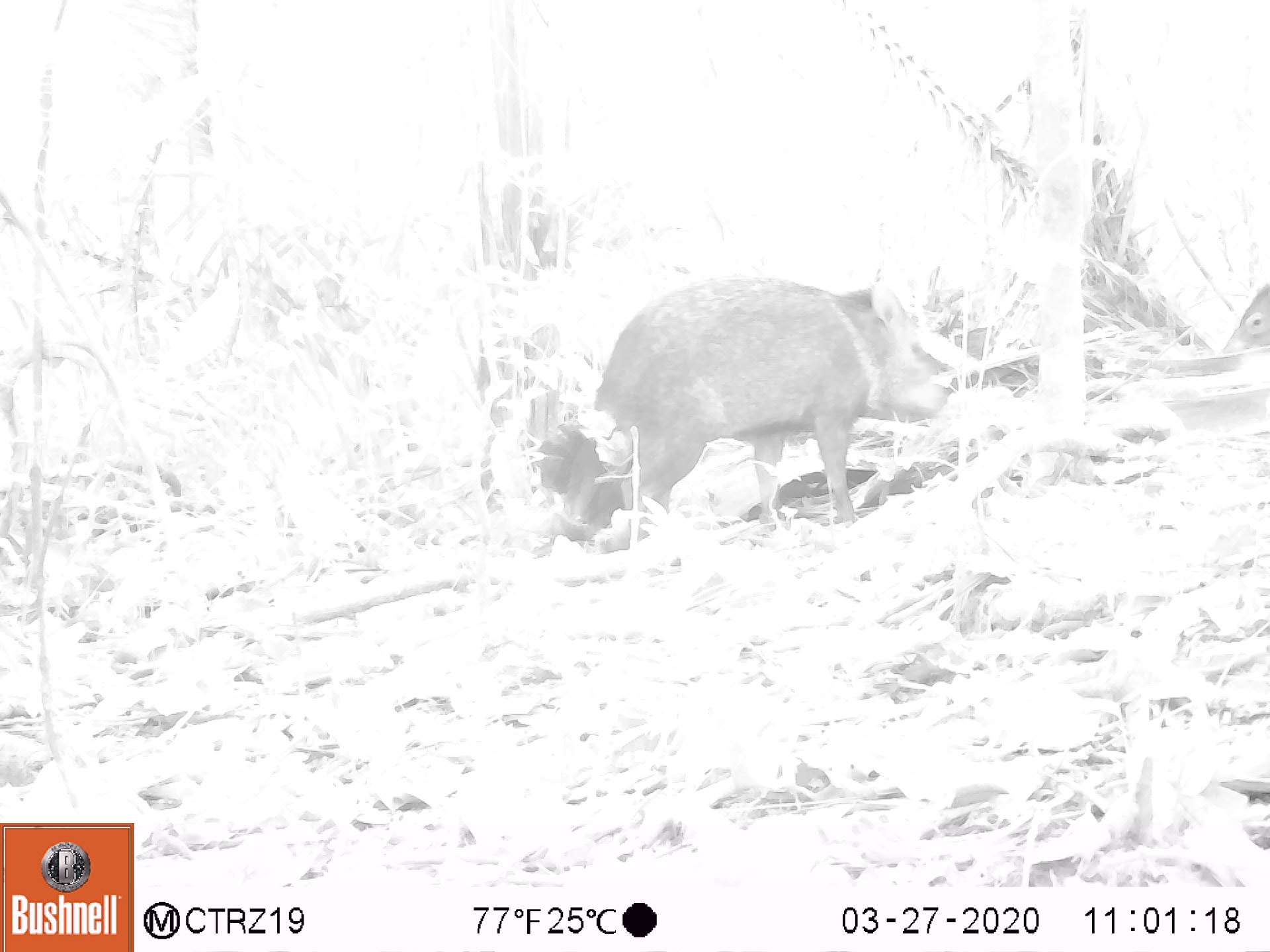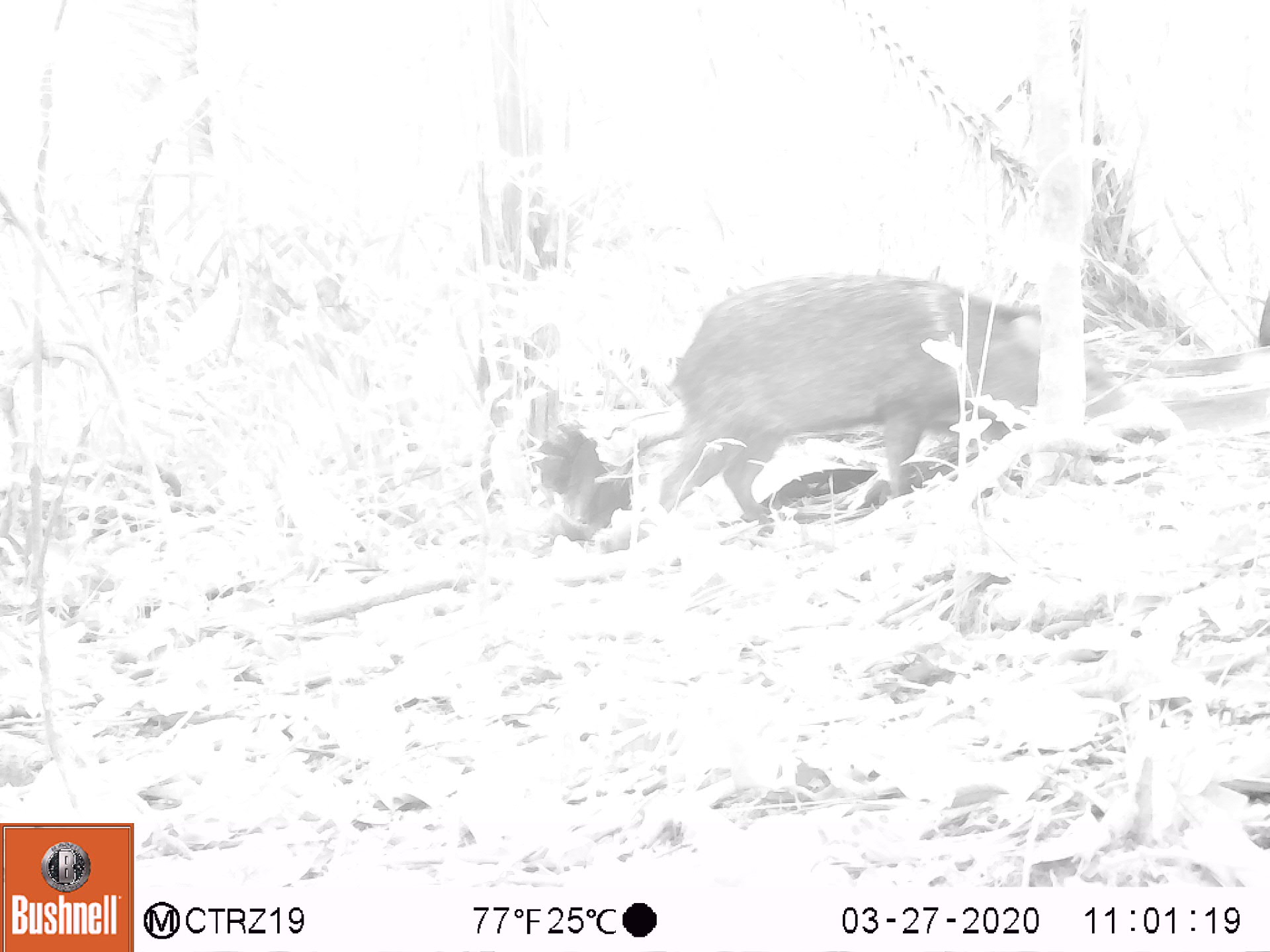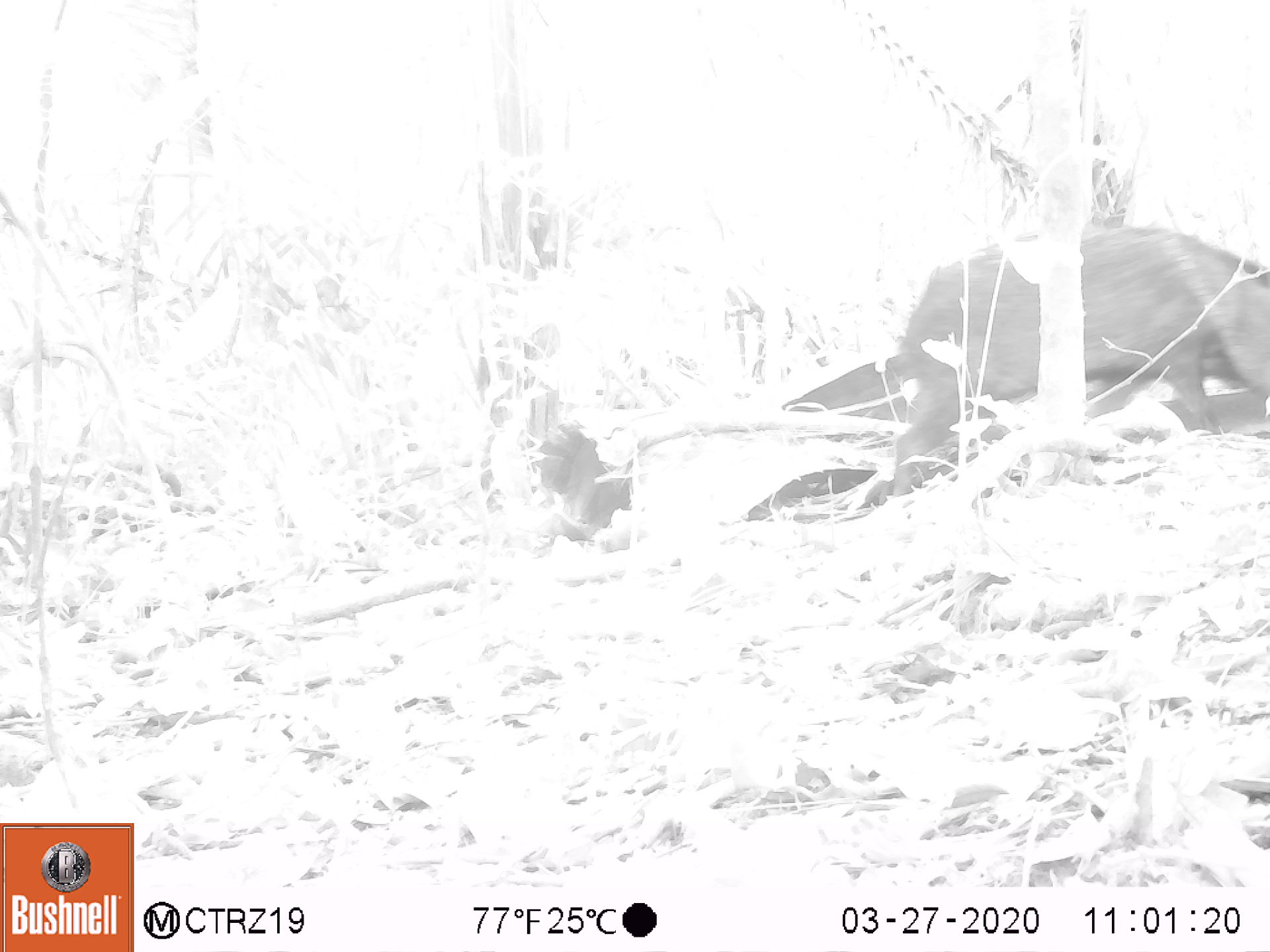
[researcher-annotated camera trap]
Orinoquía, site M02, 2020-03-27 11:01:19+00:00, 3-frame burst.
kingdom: Animalia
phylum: Chordata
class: Mammalia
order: Artiodactyla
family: Tayassuidae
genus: Pecari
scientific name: Pecari tajacu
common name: collared peccary